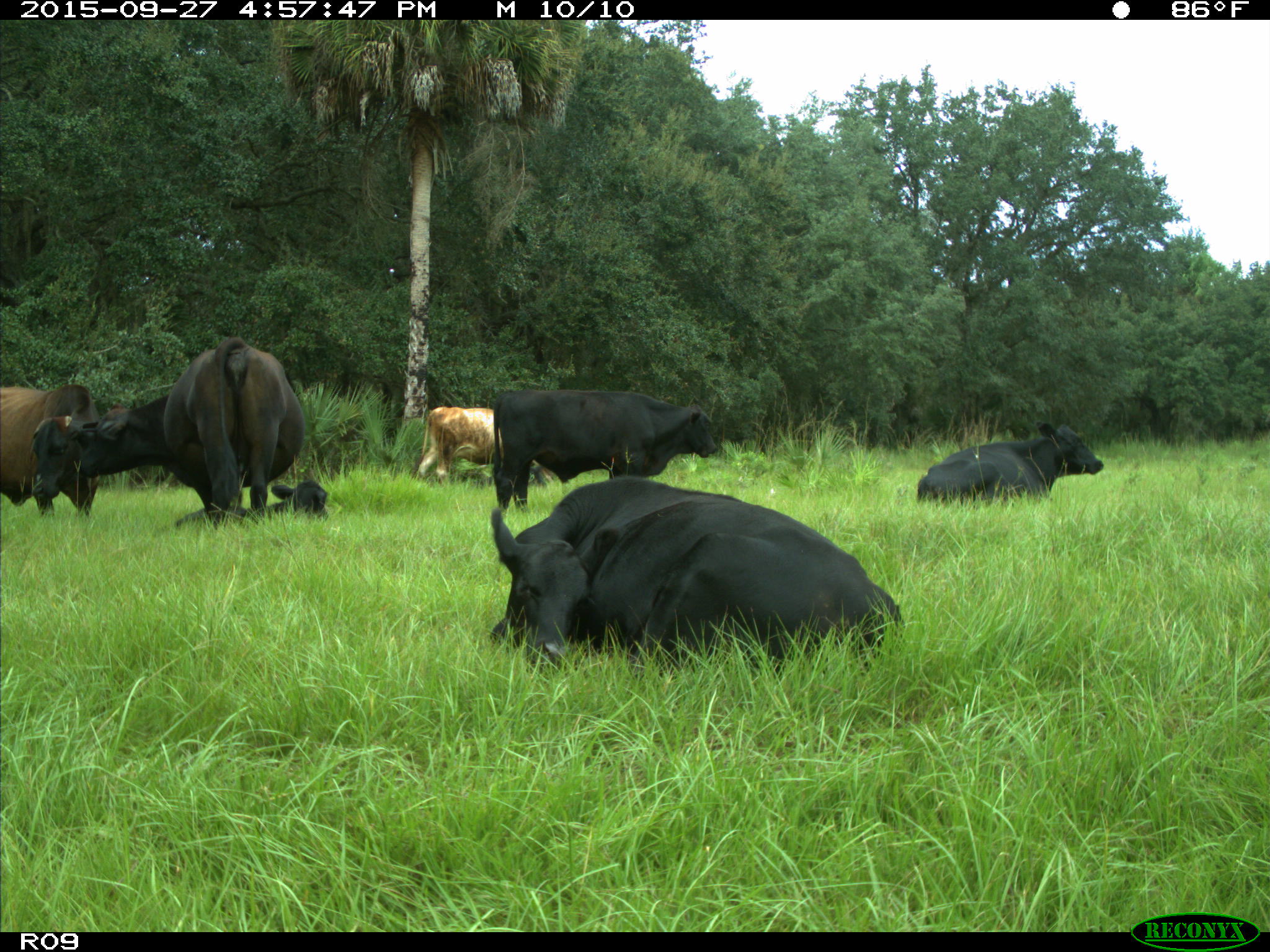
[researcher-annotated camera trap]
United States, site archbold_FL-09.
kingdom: Animalia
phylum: Chordata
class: Mammalia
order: Artiodactyla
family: Bovidae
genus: Bos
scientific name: Bos taurus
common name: domestic cow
Bos taurus (domestic cow).